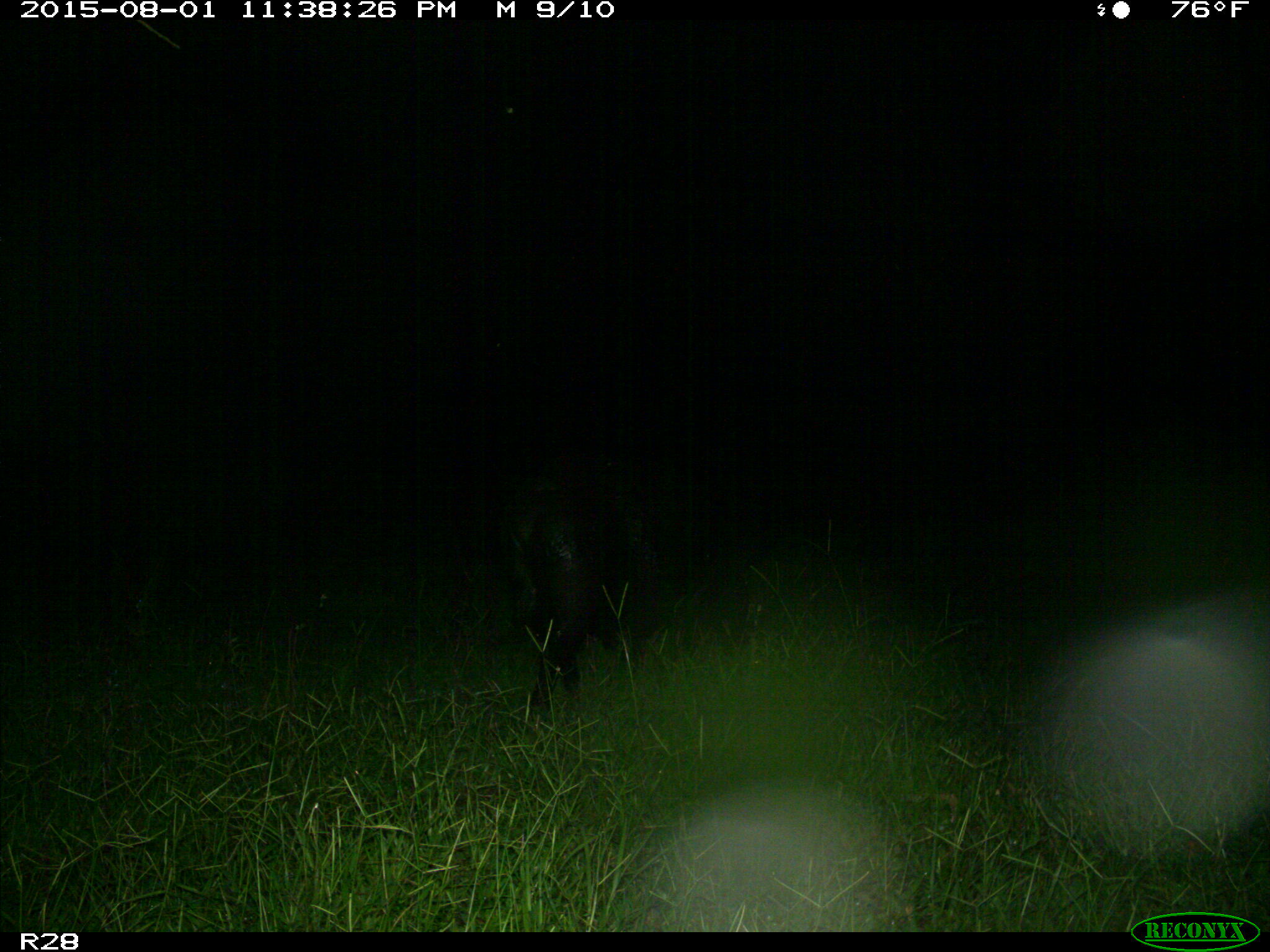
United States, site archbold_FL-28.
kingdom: Animalia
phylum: Chordata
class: Mammalia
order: Artiodactyla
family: Suidae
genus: Sus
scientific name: Sus scrofa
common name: wild boar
Sus scrofa (wild boar).